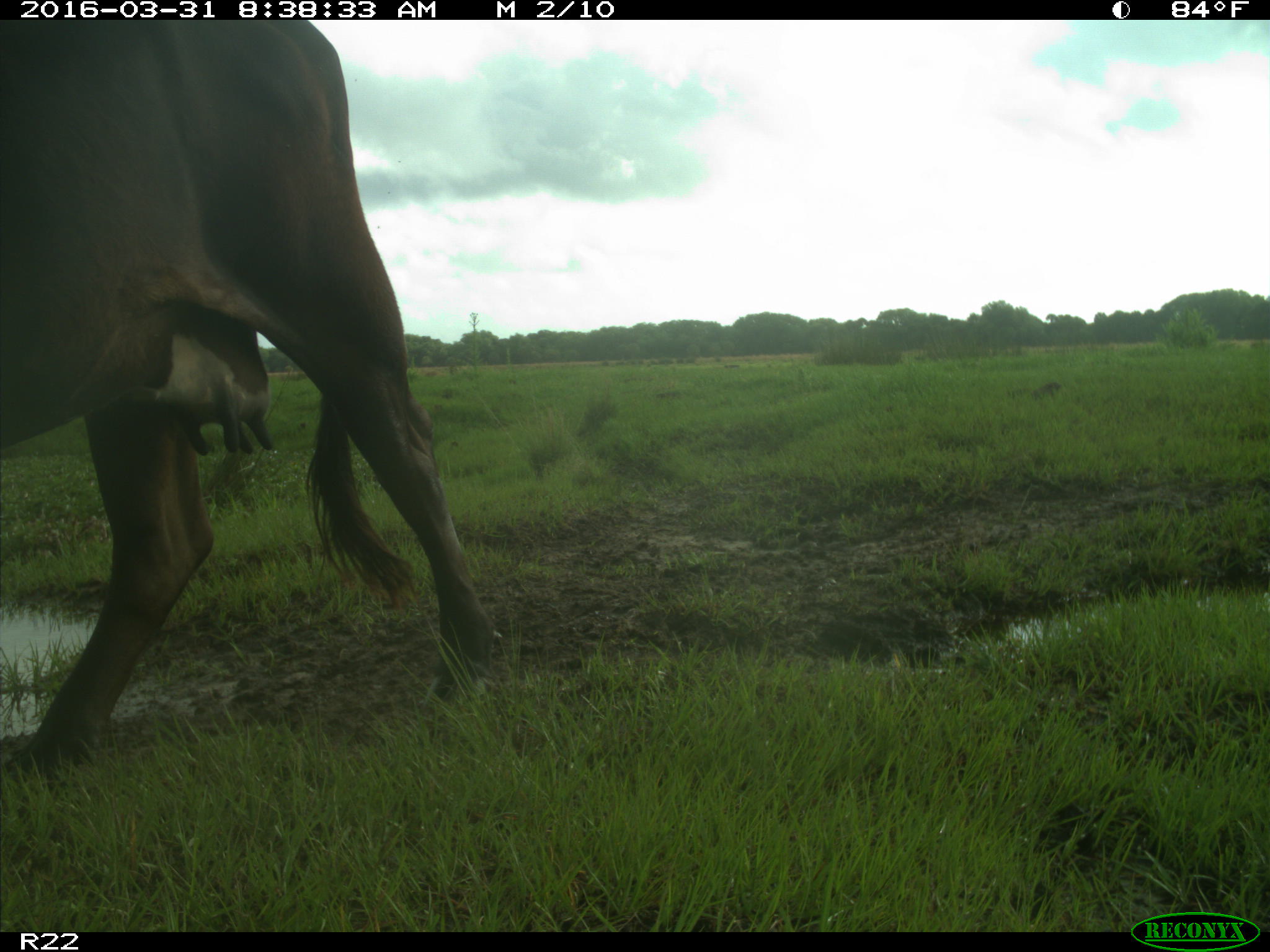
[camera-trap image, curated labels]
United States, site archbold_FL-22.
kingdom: Animalia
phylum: Chordata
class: Mammalia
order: Artiodactyla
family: Bovidae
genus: Bos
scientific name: Bos taurus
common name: domestic cow